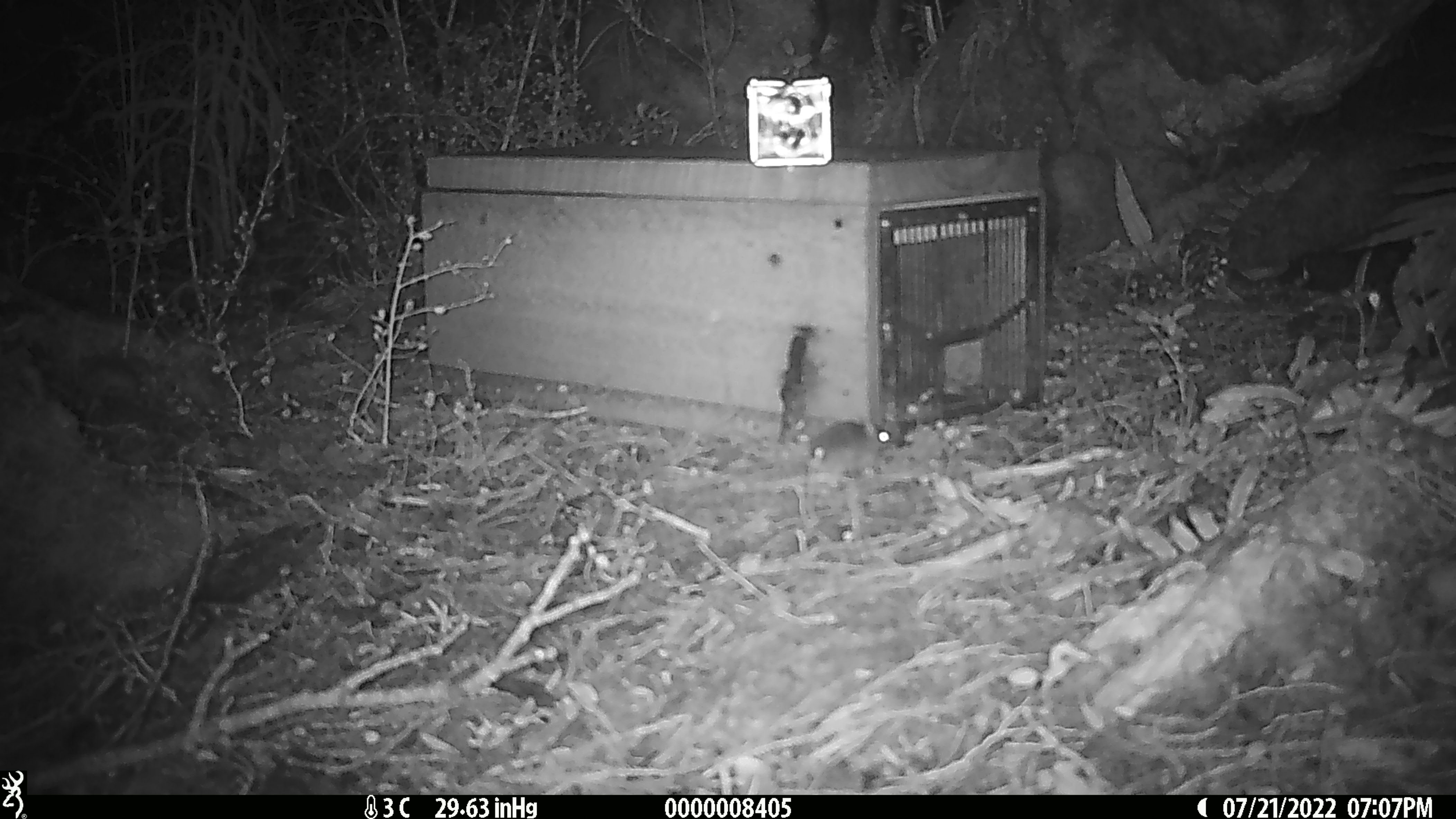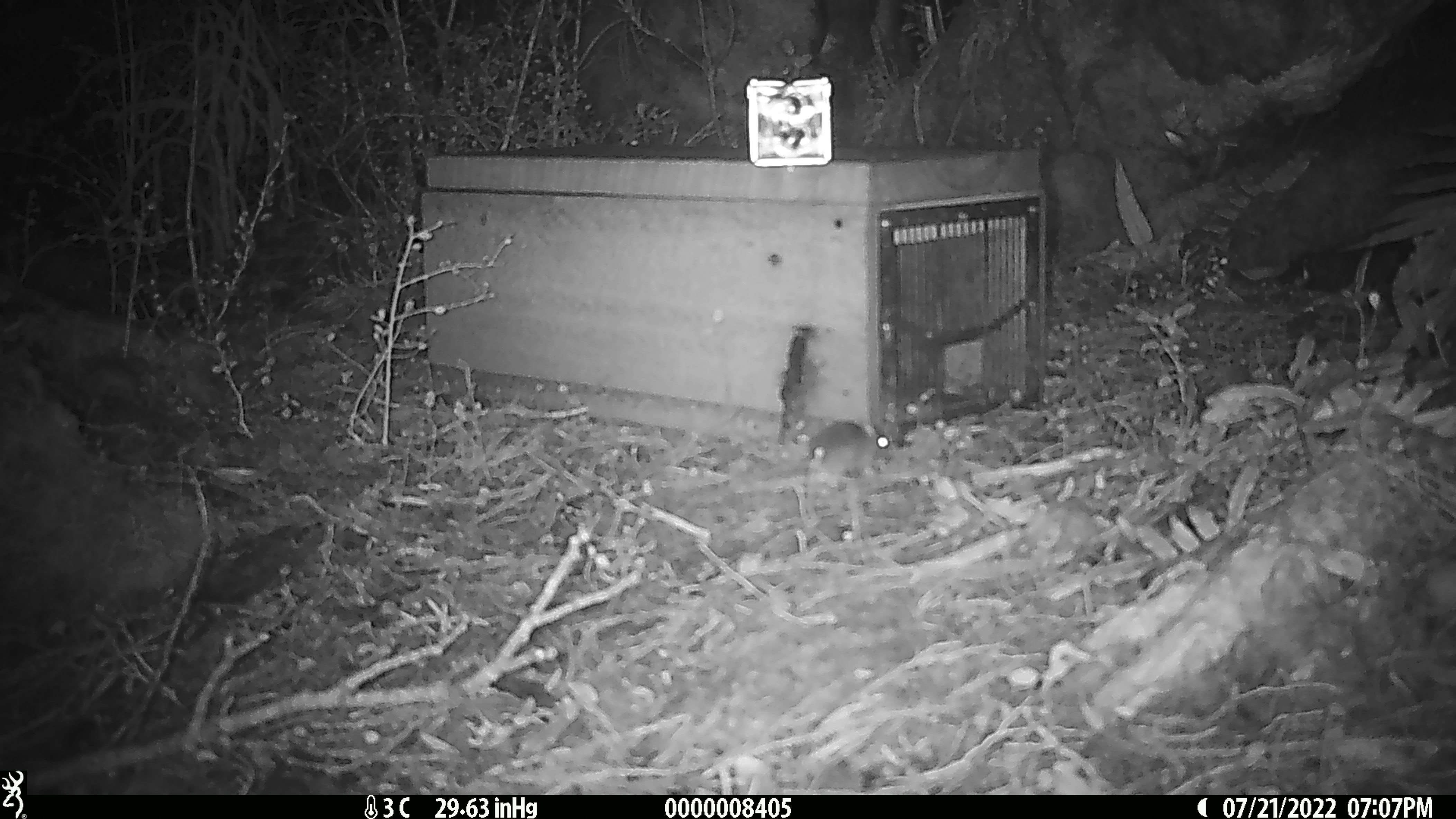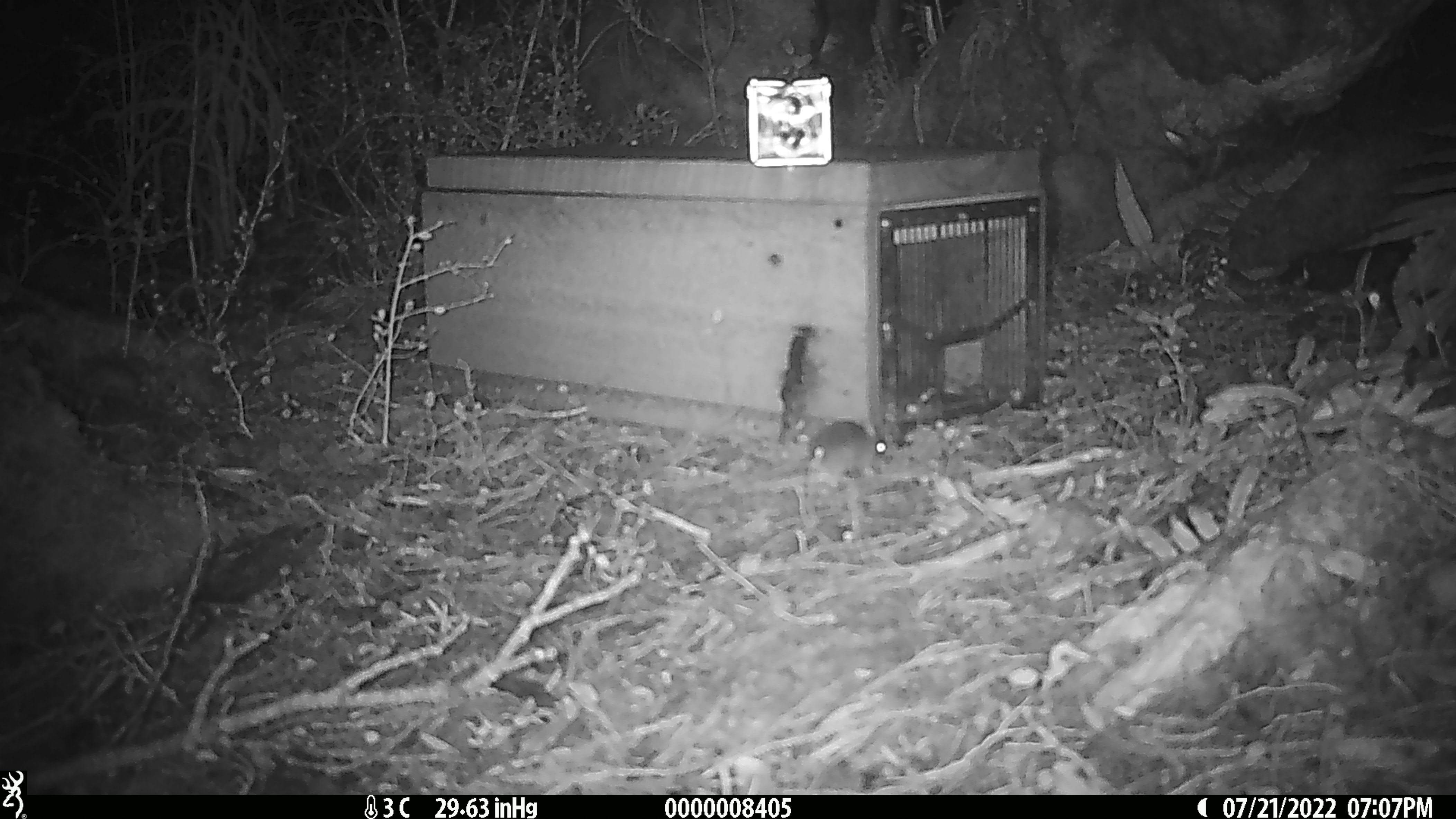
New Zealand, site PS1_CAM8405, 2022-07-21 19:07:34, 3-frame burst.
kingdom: Animalia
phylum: Chordata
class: Mammalia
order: Rodentia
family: Muridae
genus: Mus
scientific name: Mus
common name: mouse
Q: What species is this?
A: Mouse (Mus).